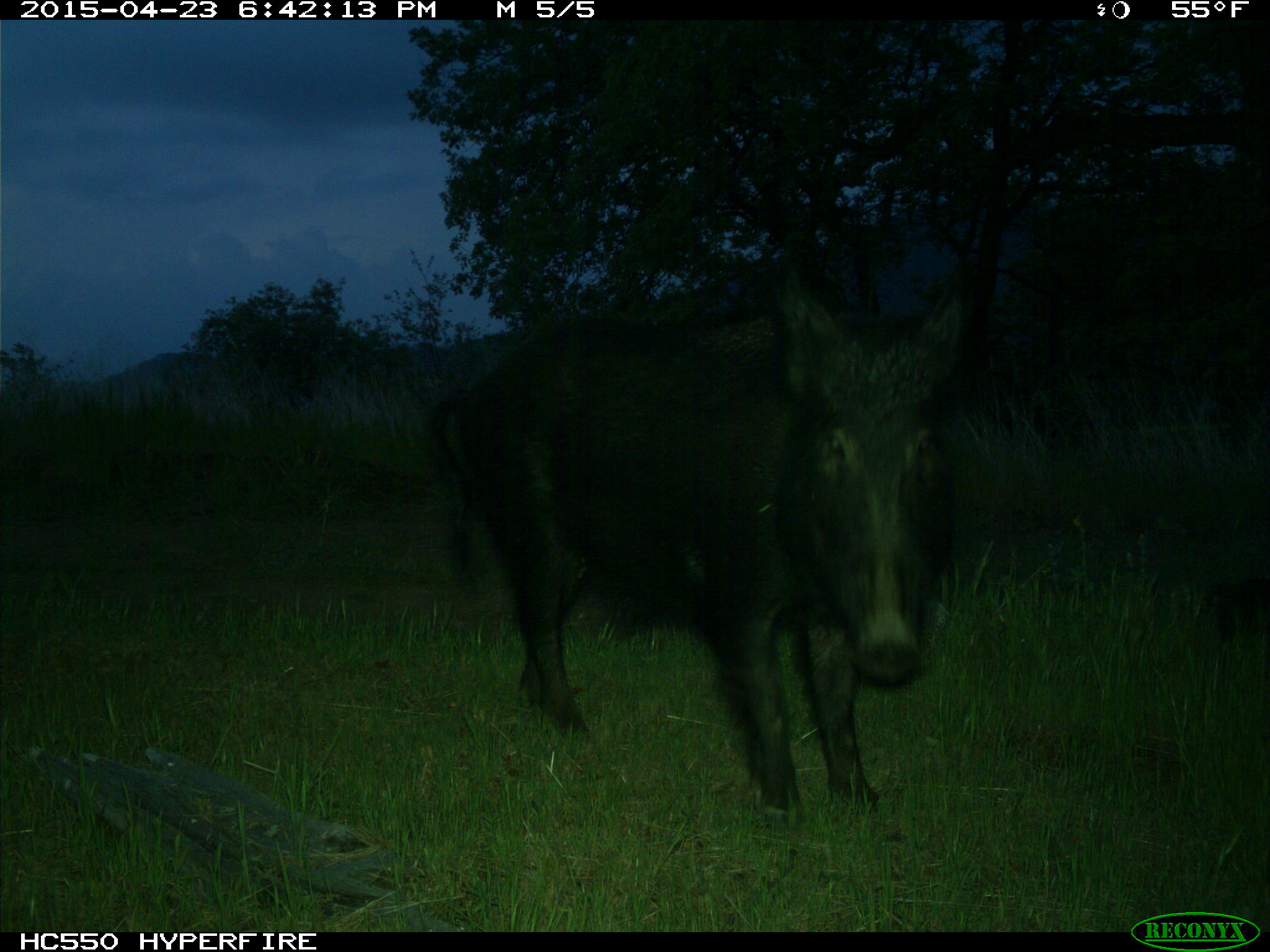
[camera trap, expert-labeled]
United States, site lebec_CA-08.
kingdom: Animalia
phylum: Chordata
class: Mammalia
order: Artiodactyla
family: Suidae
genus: Sus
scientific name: Sus scrofa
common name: wild boar